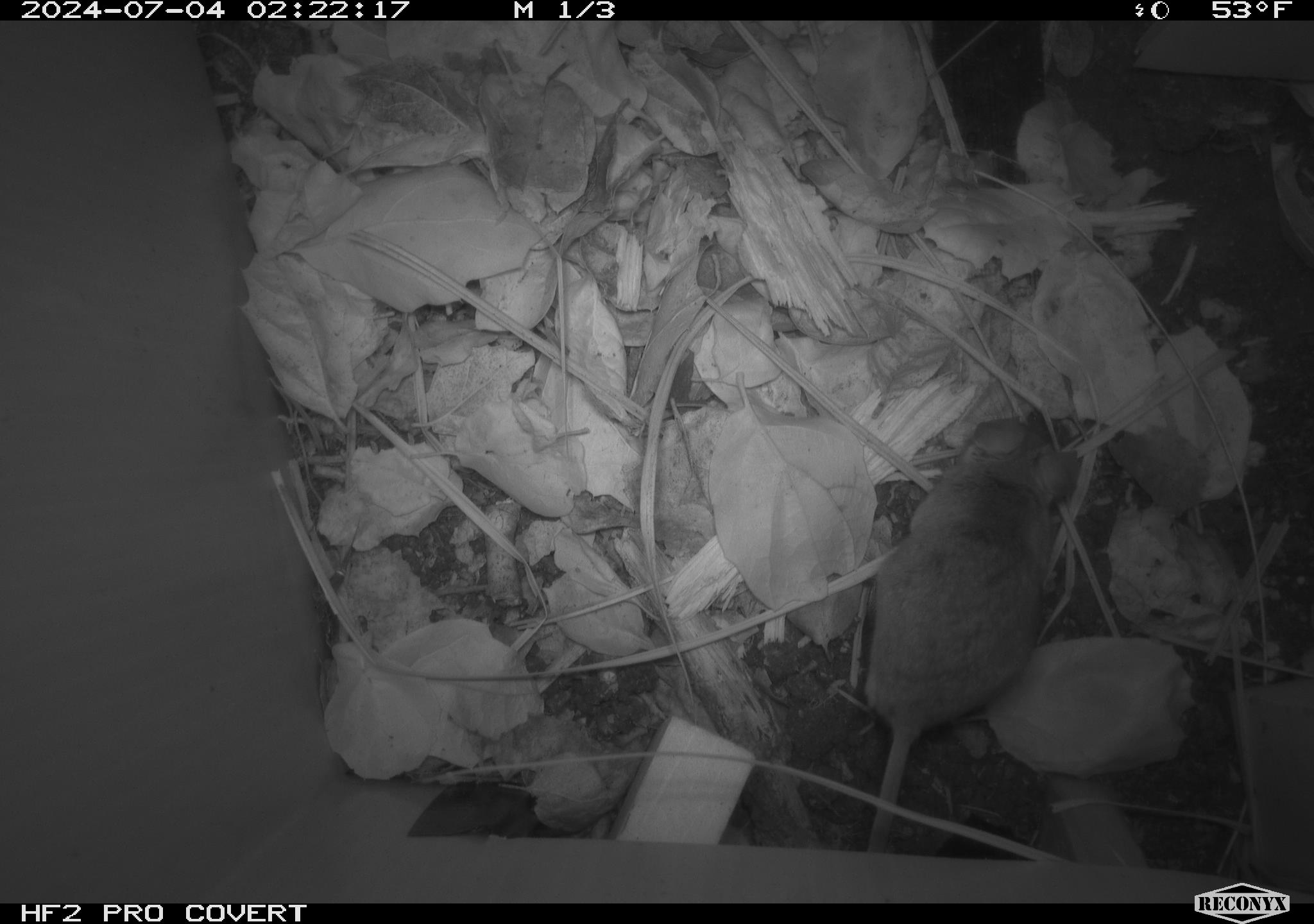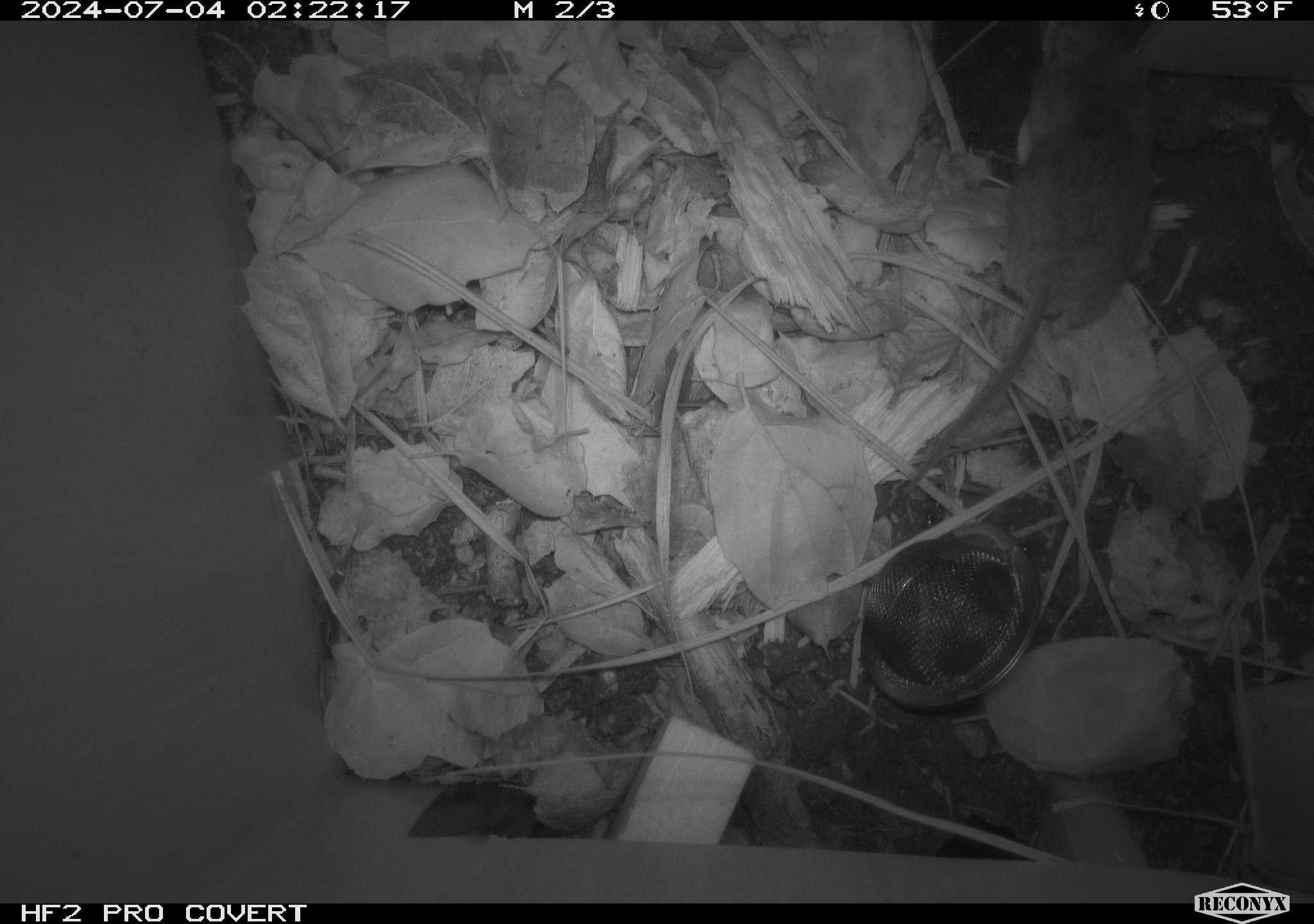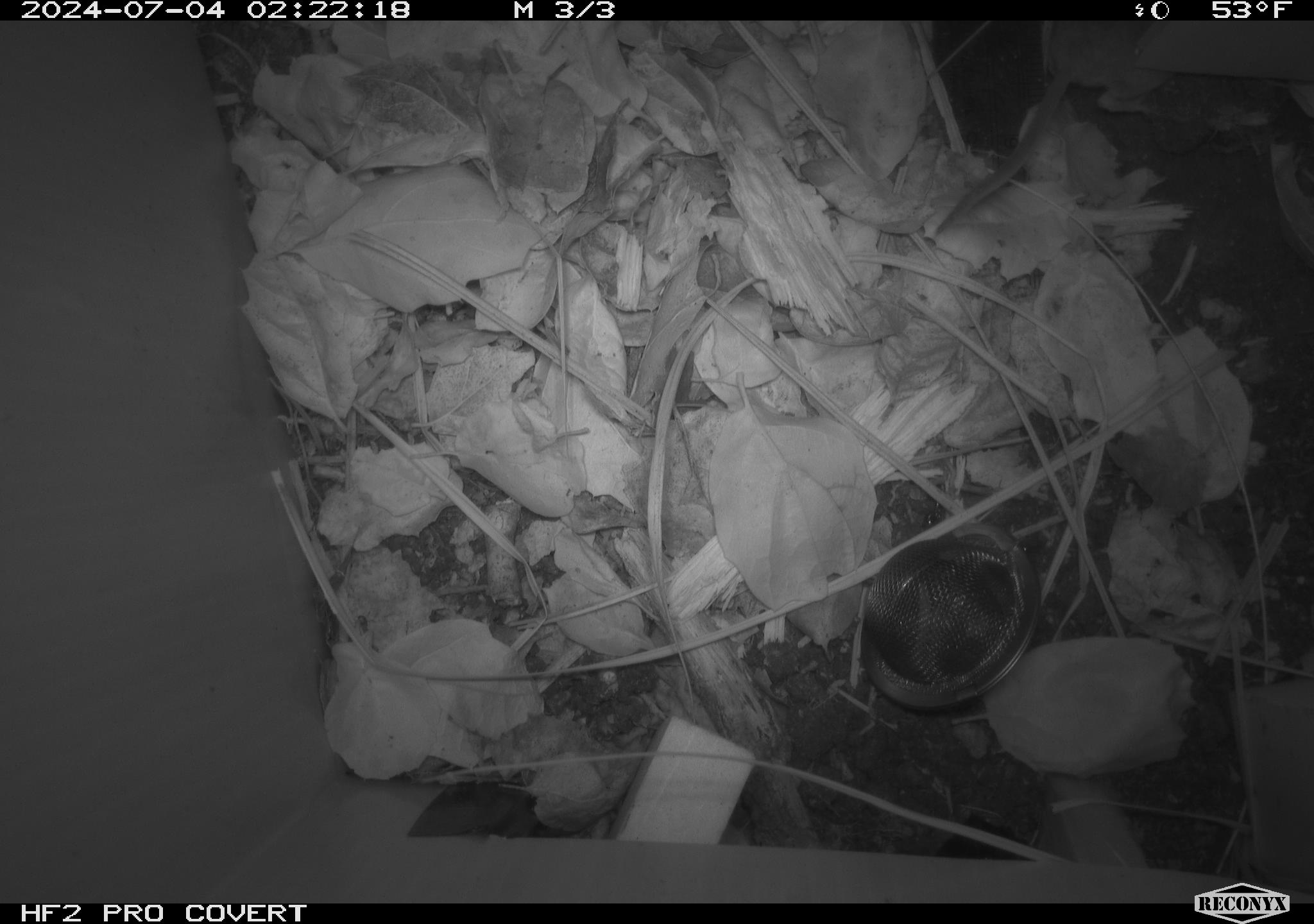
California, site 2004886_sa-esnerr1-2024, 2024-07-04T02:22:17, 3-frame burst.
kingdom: Animalia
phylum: Chordata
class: Mammalia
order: Rodentia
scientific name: Rodentia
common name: rodent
Rodent (Rodentia).